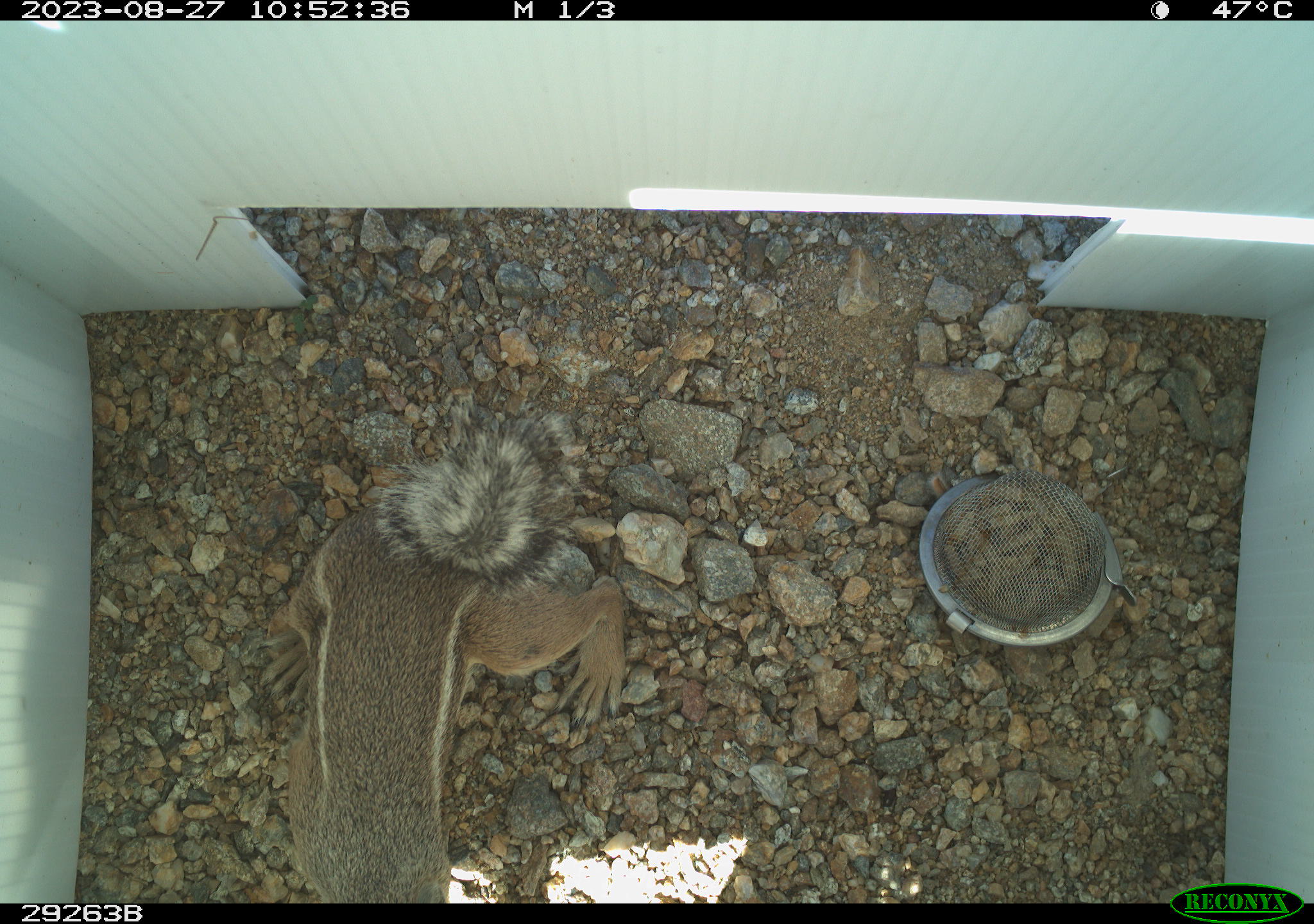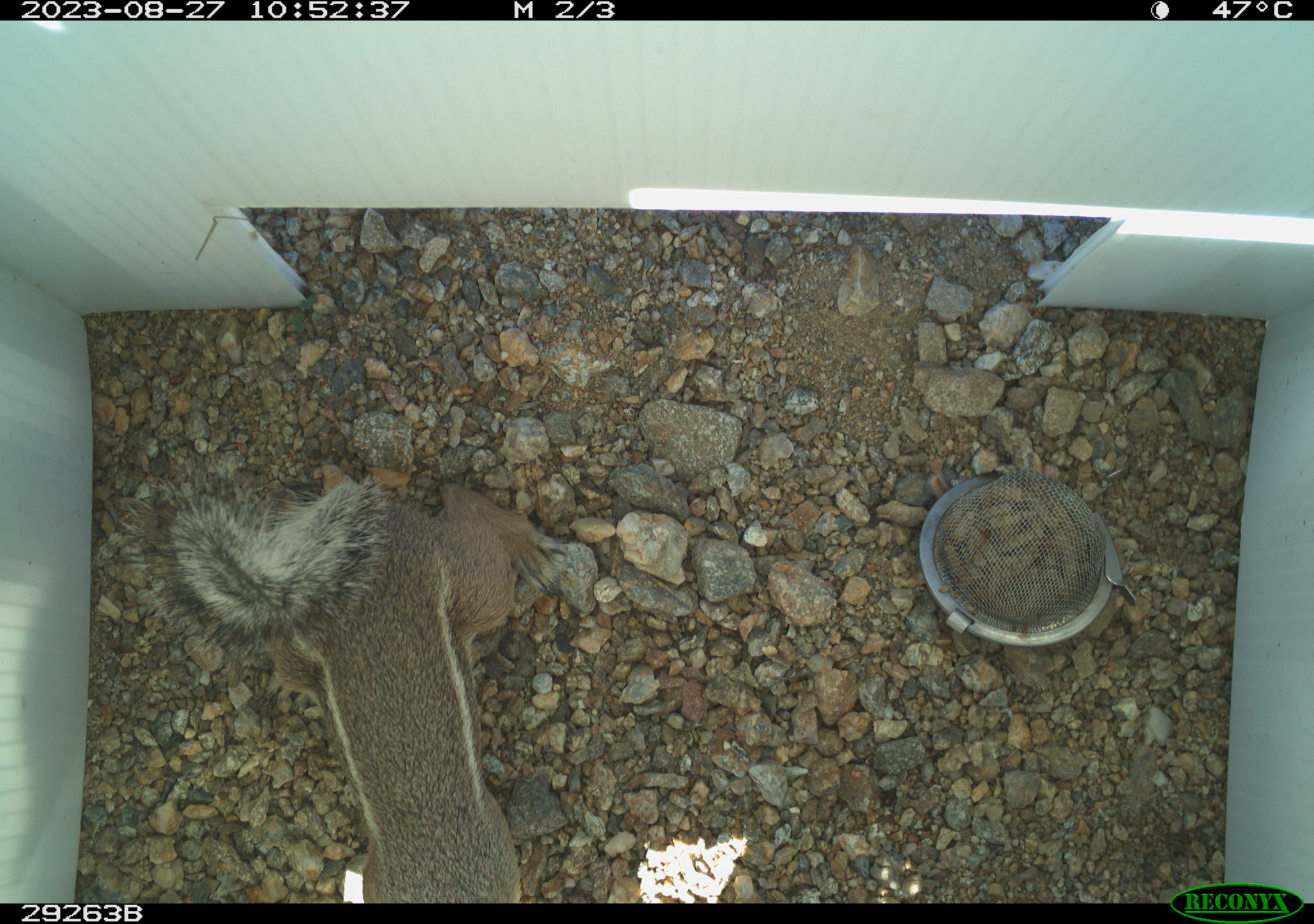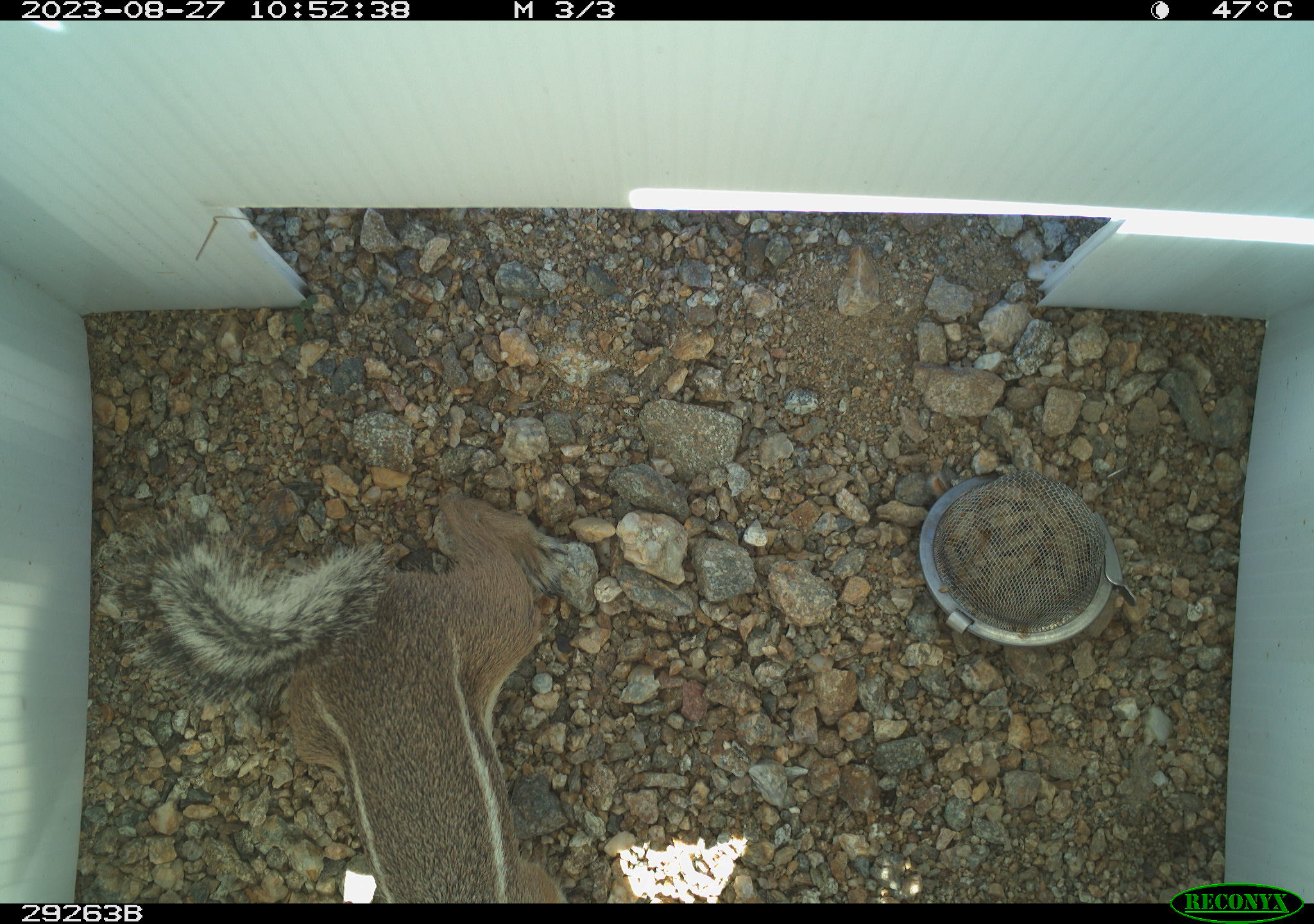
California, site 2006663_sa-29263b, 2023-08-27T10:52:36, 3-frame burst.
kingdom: Animalia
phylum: Chordata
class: Mammalia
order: Rodentia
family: Sciuridae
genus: Ammospermophilus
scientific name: Ammospermophilus leucurus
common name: white-tailed antelope squirrel